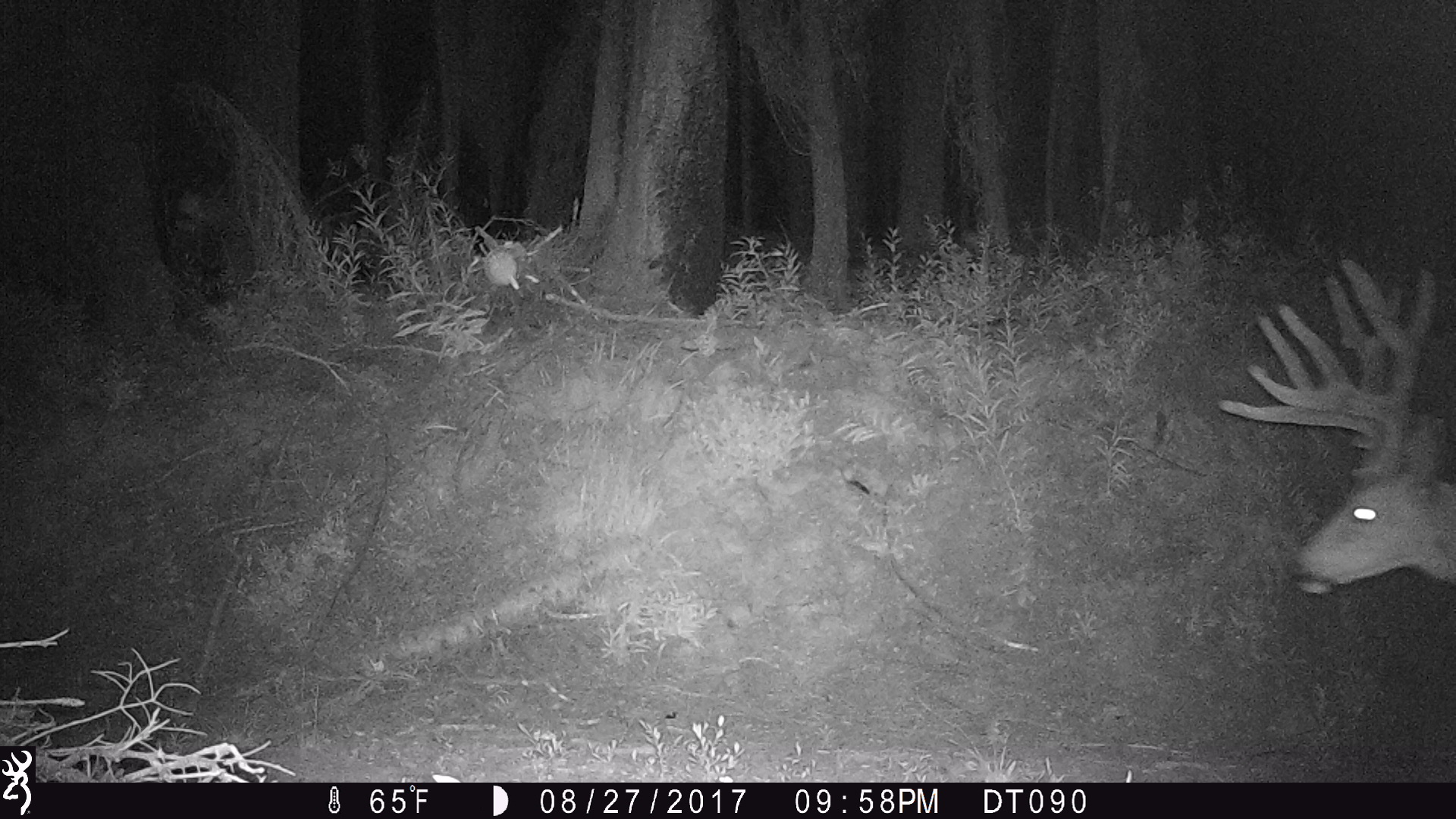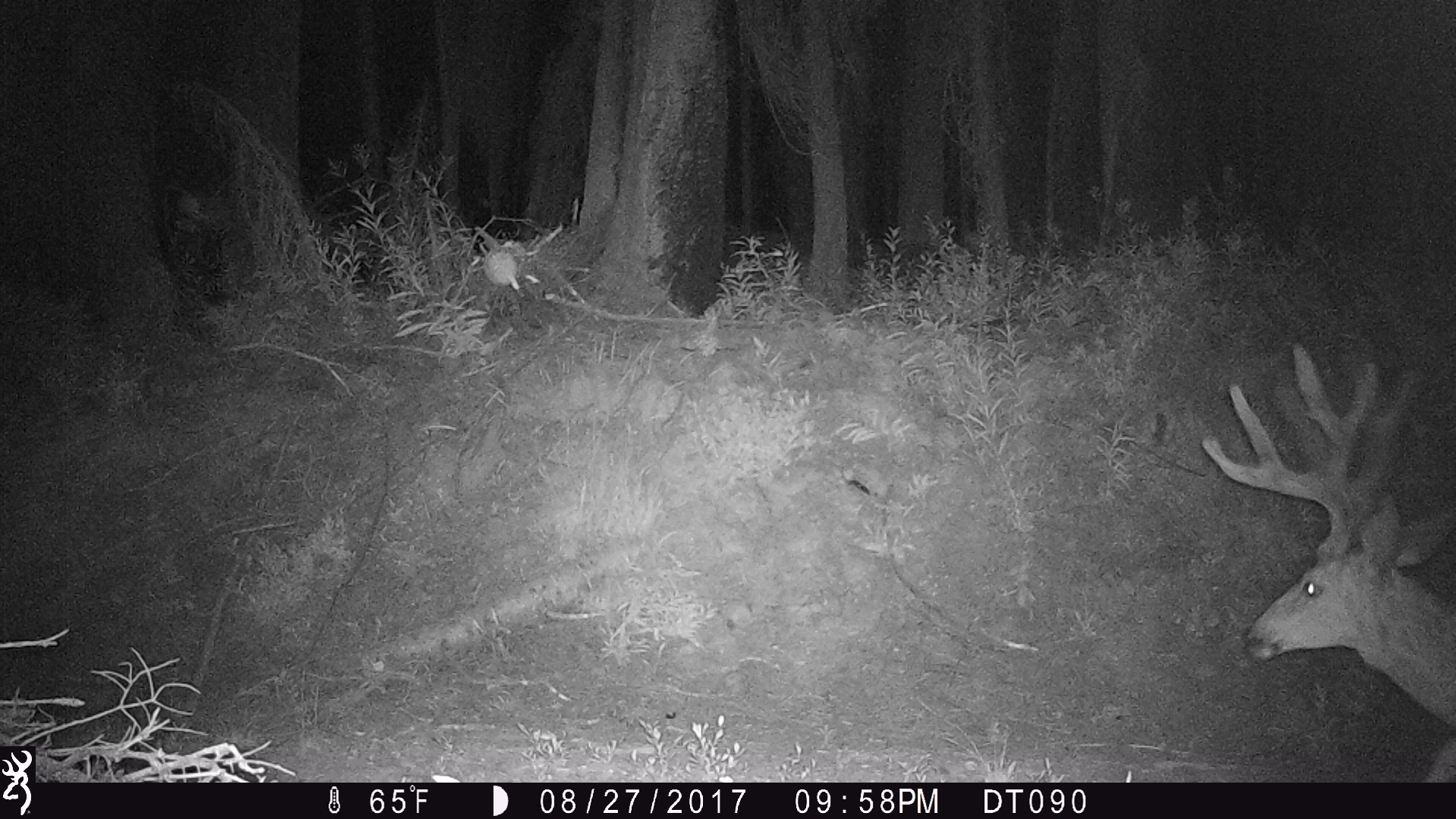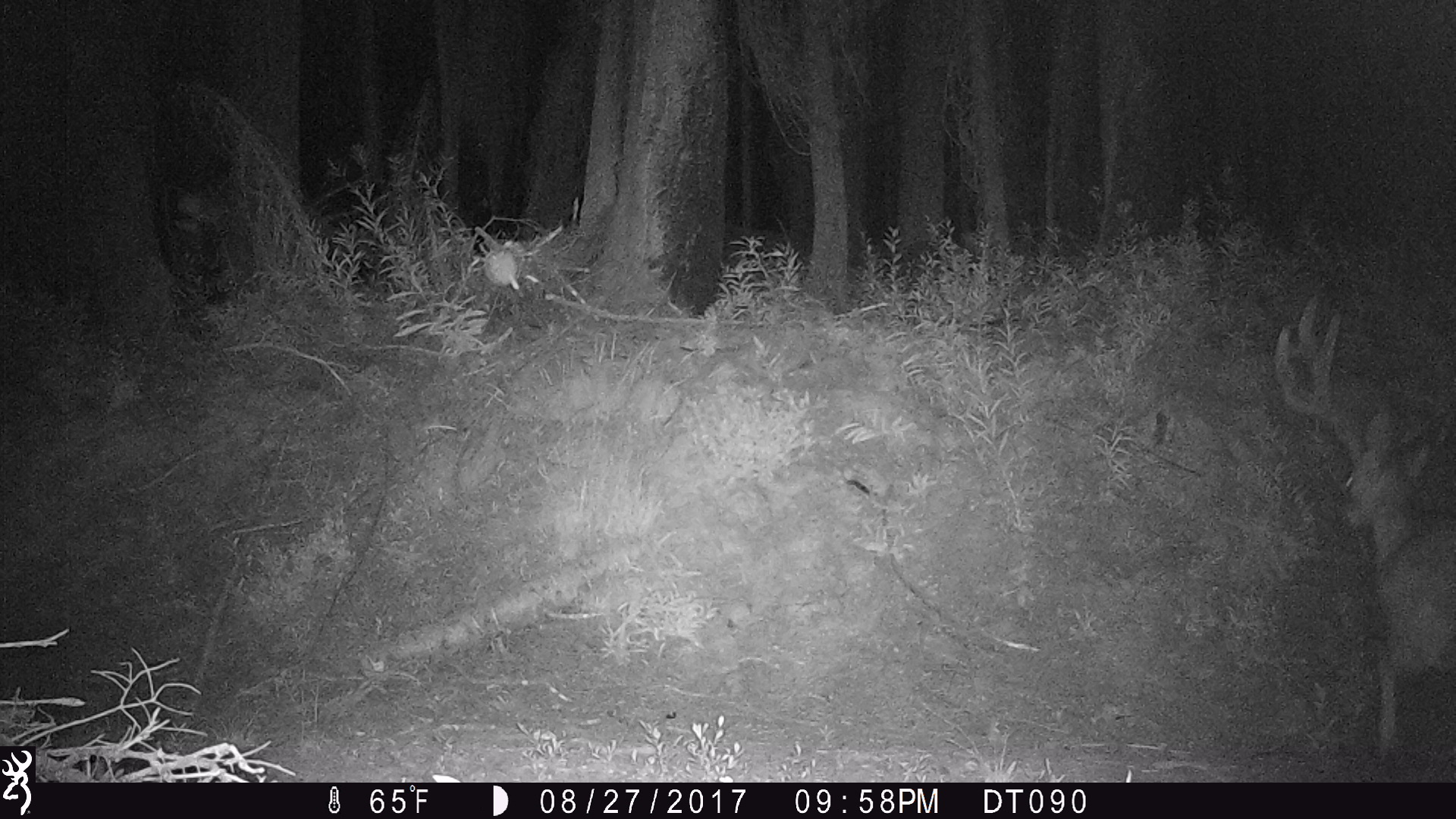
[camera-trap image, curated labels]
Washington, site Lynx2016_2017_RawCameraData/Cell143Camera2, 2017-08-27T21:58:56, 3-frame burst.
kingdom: Animalia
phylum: Chordata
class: Mammalia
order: Artiodactyla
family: Cervidae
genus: Odocoileus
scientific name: Odocoileus hemionus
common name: mule deer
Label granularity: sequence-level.